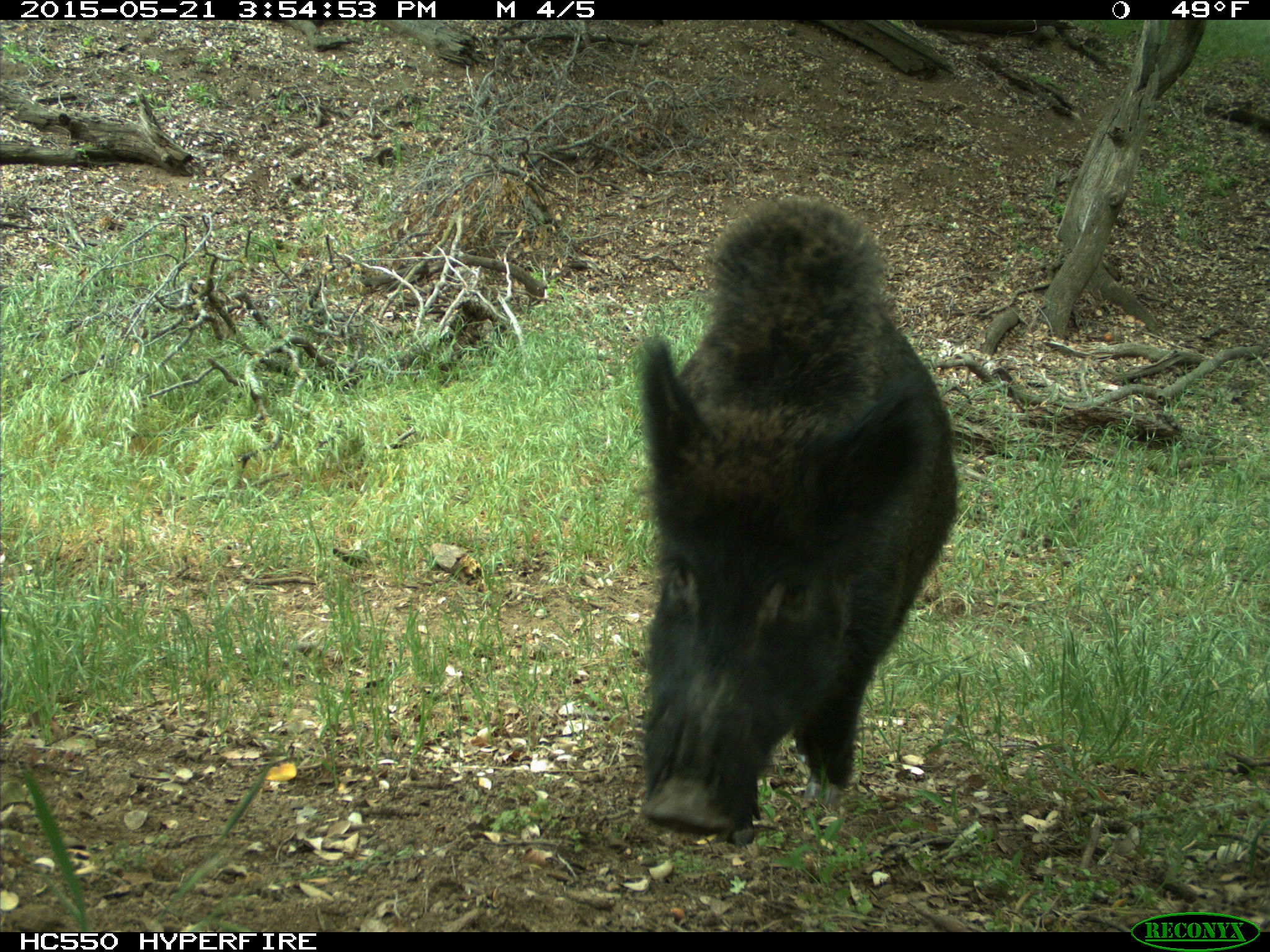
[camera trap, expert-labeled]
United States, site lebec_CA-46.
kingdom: Animalia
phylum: Chordata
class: Mammalia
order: Artiodactyla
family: Suidae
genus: Sus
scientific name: Sus scrofa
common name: wild boar